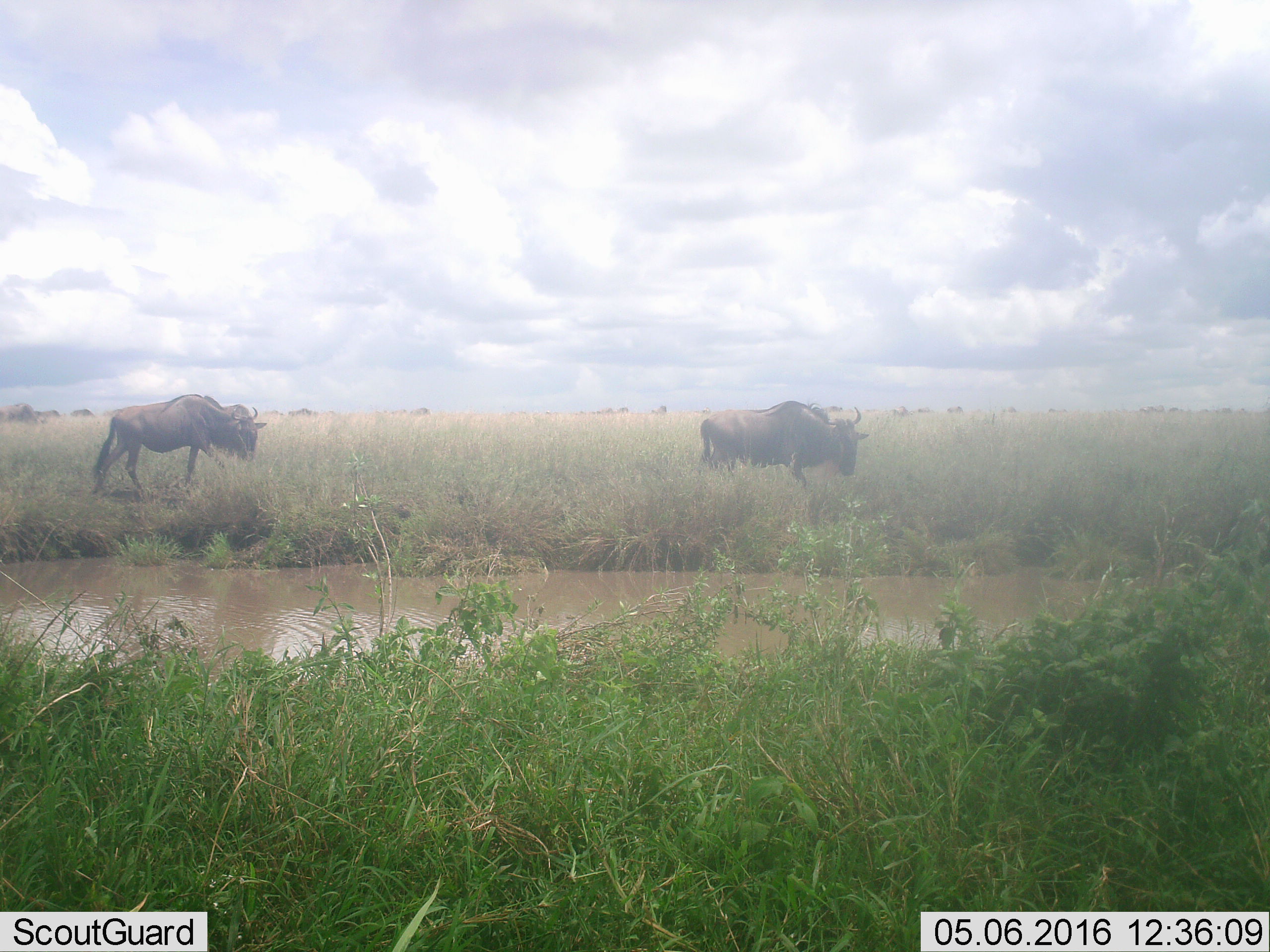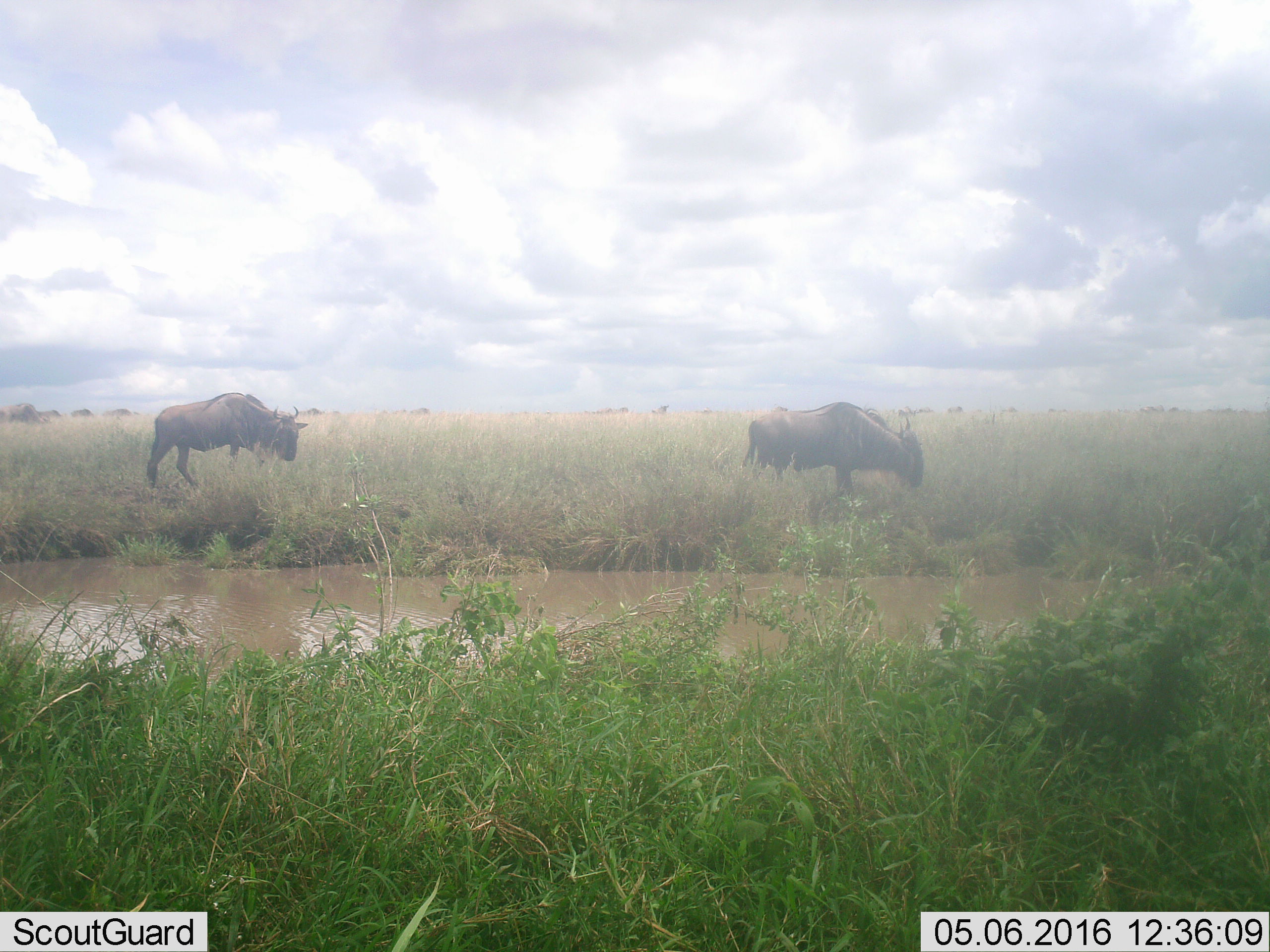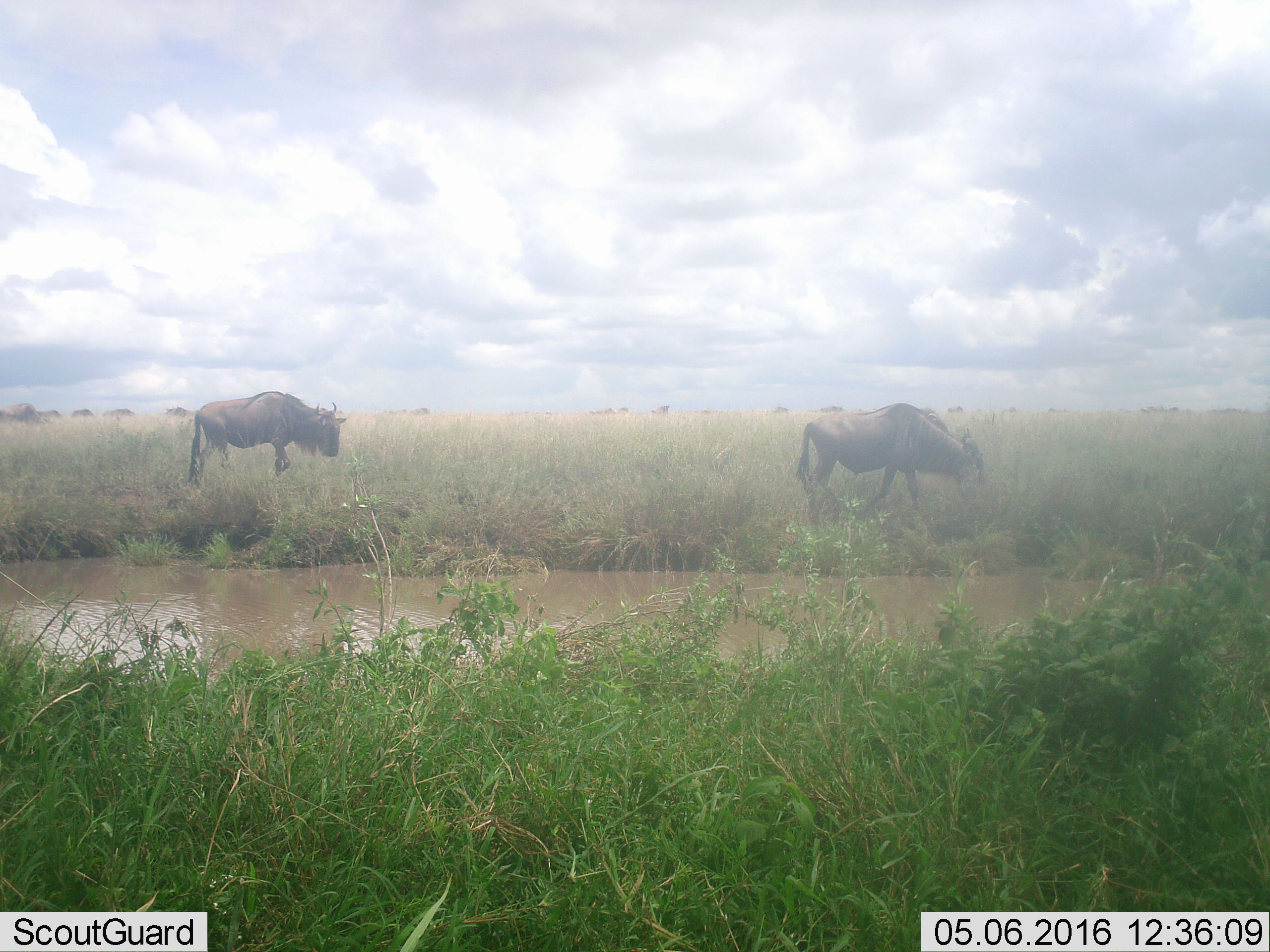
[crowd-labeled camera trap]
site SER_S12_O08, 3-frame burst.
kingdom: Animalia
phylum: Chordata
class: Mammalia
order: Artiodactyla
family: Bovidae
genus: Connochaetes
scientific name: Connochaetes taurinus taurinus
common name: blue wildebeest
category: wildebeestblue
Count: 2.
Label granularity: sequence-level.